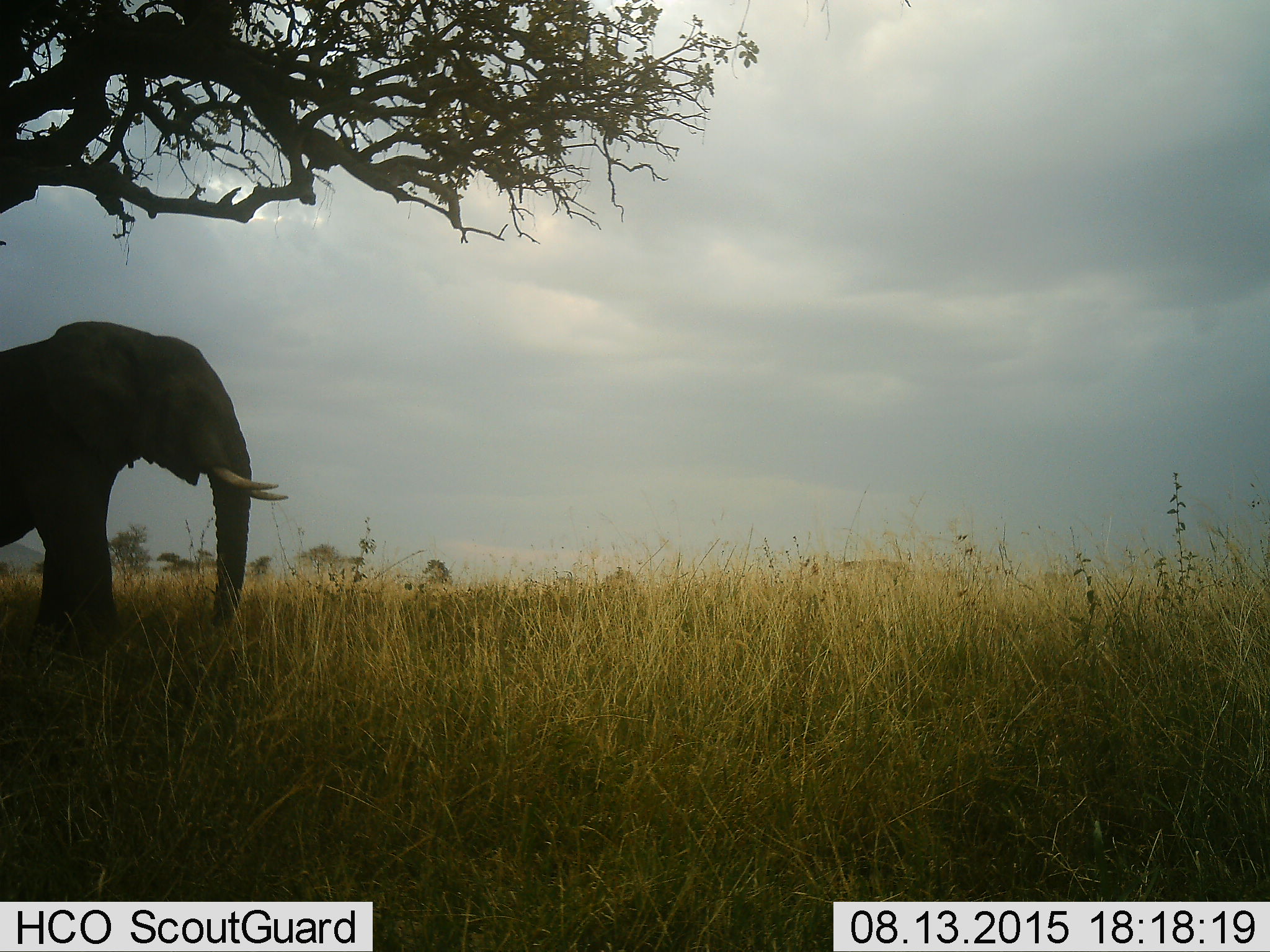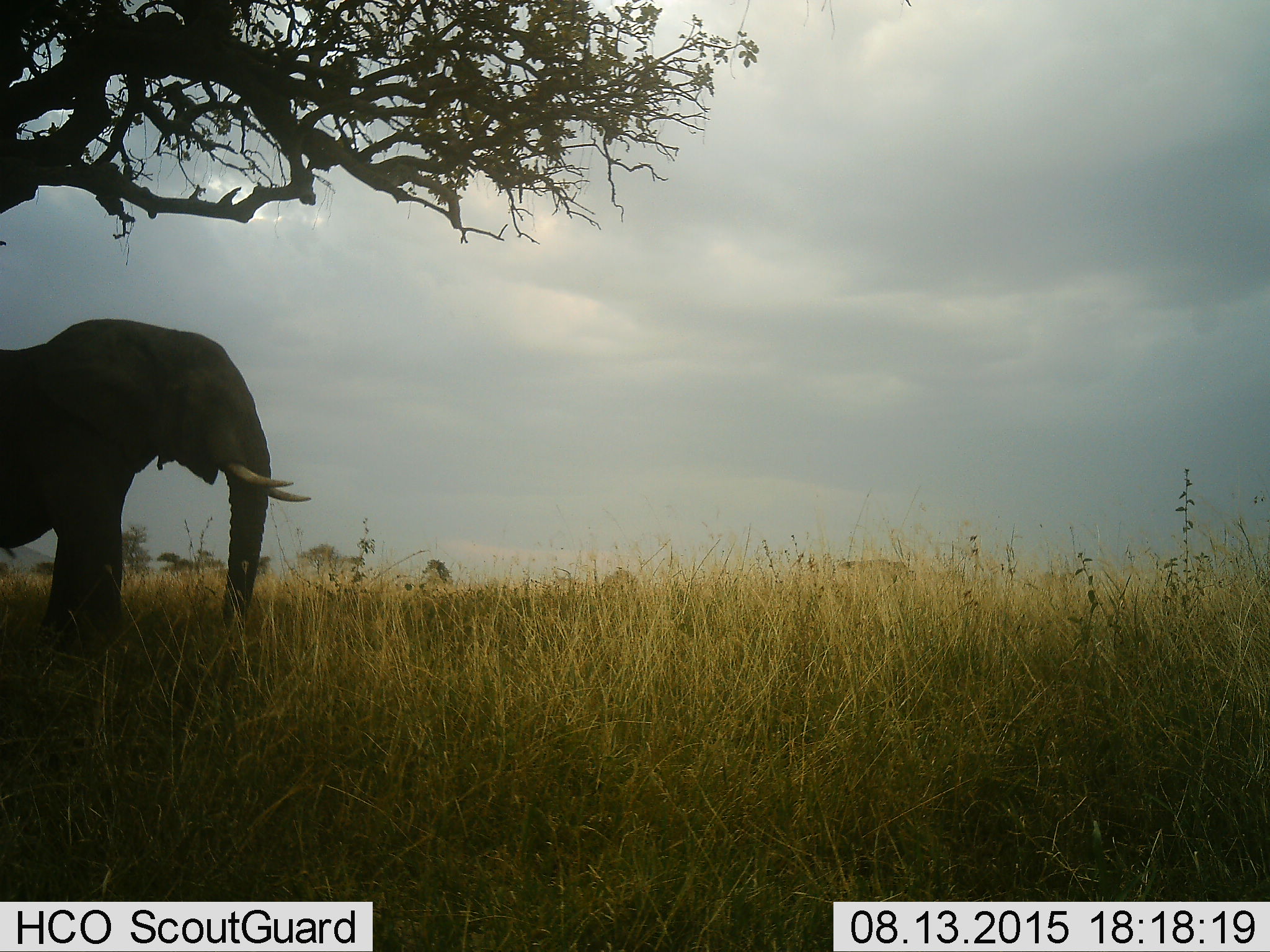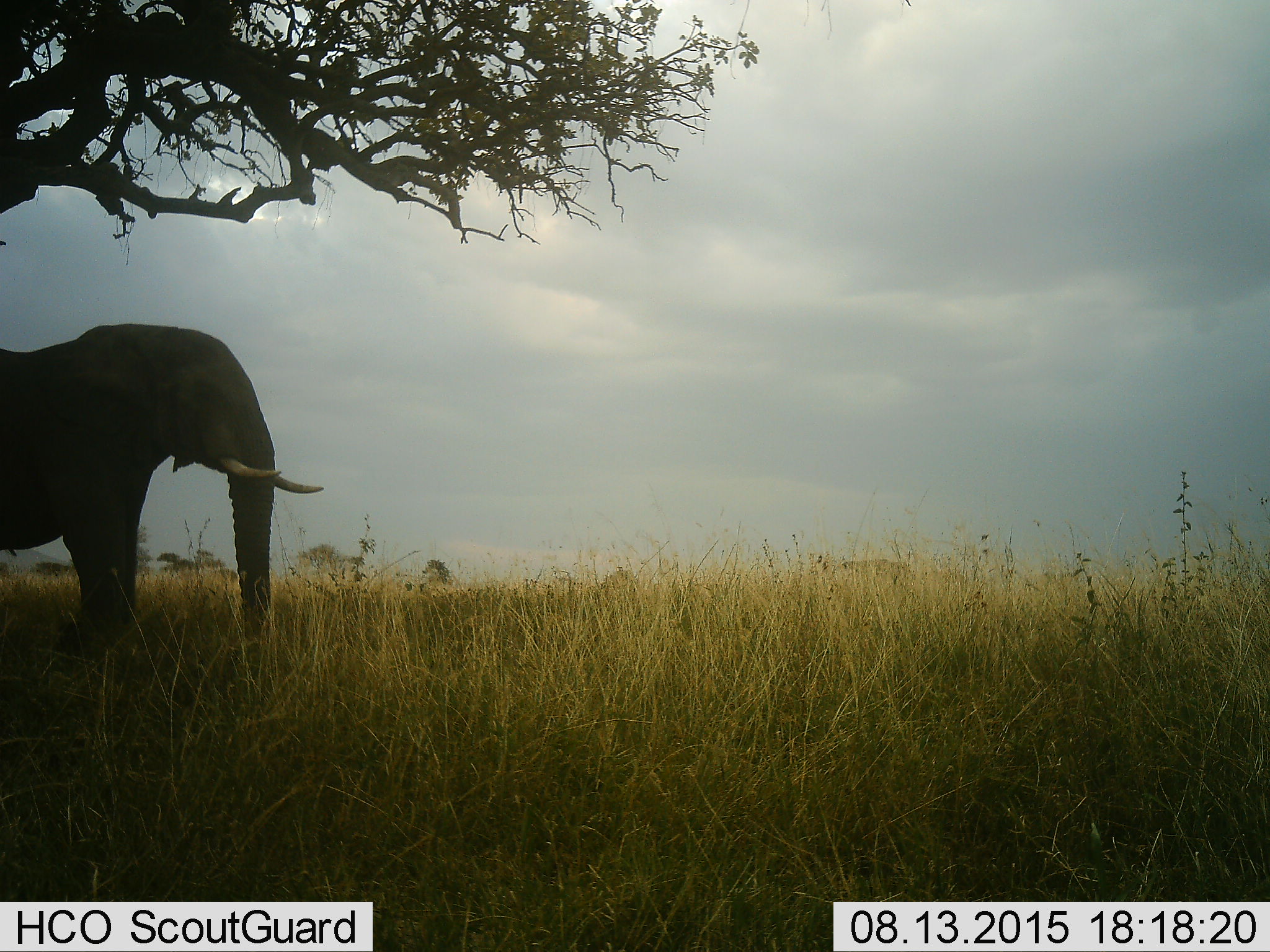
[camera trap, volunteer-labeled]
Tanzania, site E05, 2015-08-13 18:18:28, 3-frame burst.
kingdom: Animalia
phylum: Chordata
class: Mammalia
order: Proboscidea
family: Elephantidae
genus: Loxodonta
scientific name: Loxodonta africana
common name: african bush elephant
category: elephant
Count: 1.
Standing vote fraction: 58%.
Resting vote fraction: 0%.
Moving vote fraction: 47%.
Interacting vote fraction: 0%.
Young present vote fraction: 0%.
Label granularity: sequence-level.